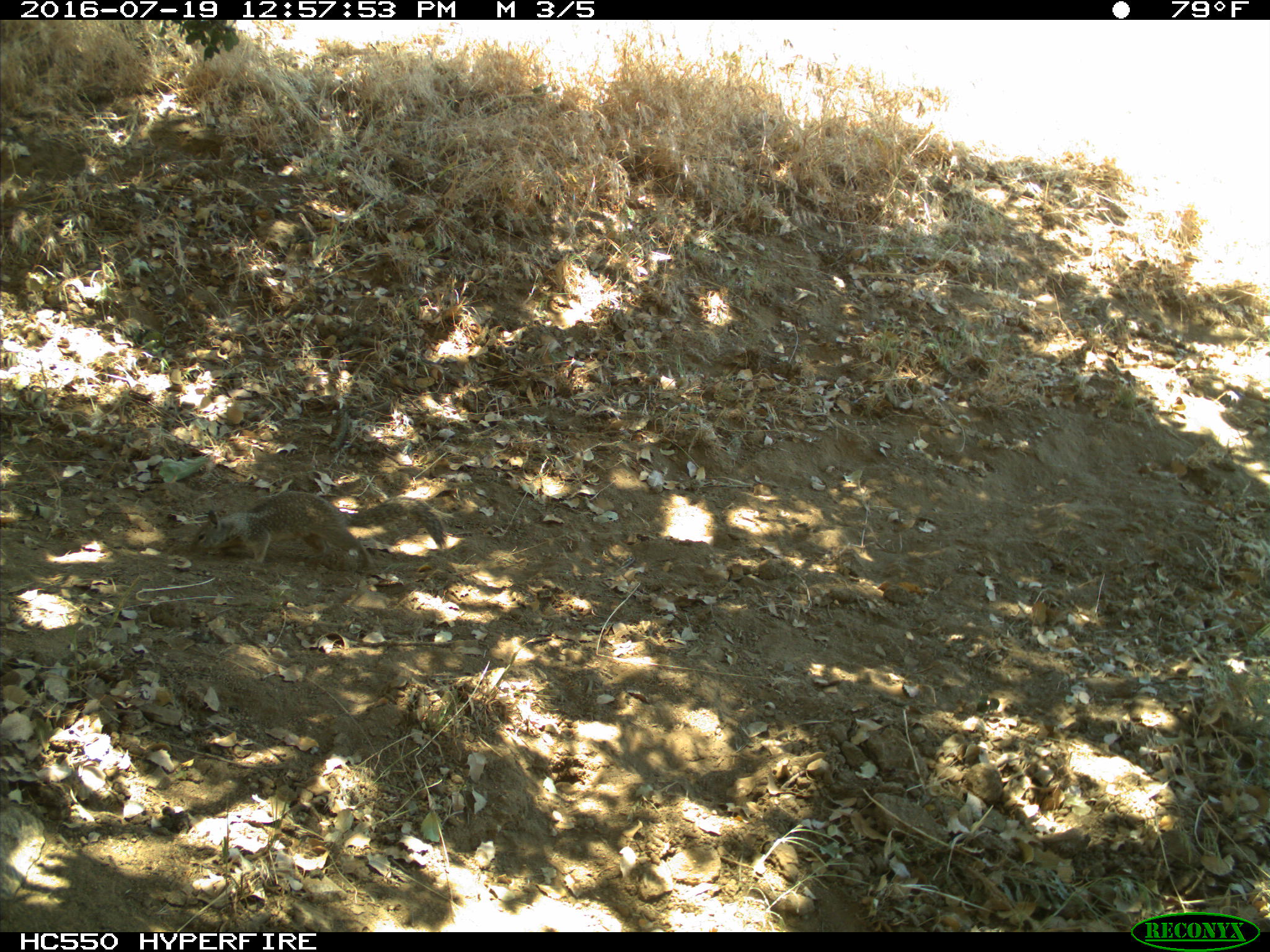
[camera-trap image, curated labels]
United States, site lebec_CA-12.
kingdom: Animalia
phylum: Chordata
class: Mammalia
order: Rodentia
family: Sciuridae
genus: Otospermophilus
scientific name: Otospermophilus beecheyi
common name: california ground squirrel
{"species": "Otospermophilus beecheyi (california ground squirrel)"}